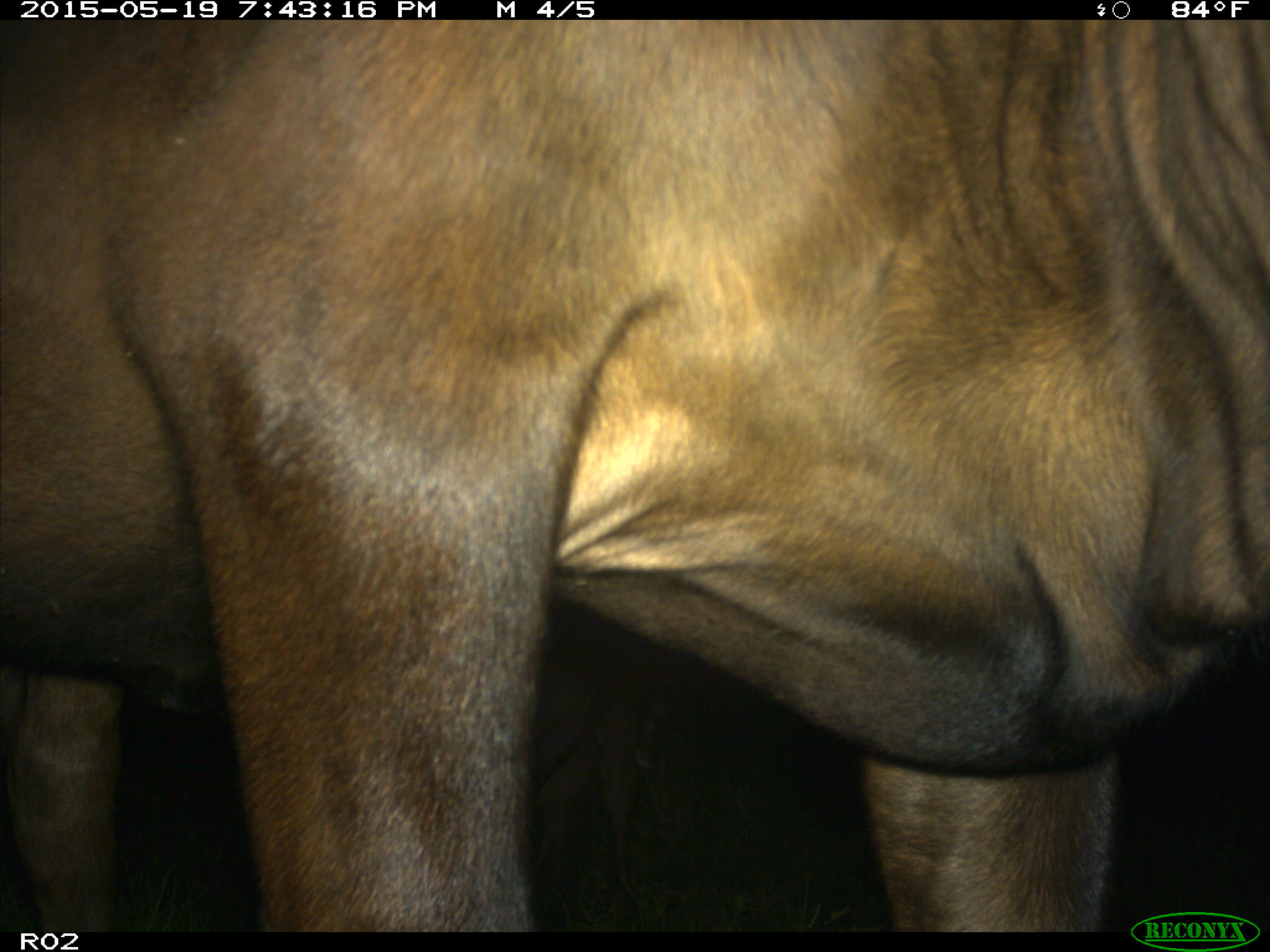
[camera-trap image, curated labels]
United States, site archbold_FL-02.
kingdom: Animalia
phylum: Chordata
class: Mammalia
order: Artiodactyla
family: Bovidae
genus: Bos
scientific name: Bos taurus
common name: domestic cow